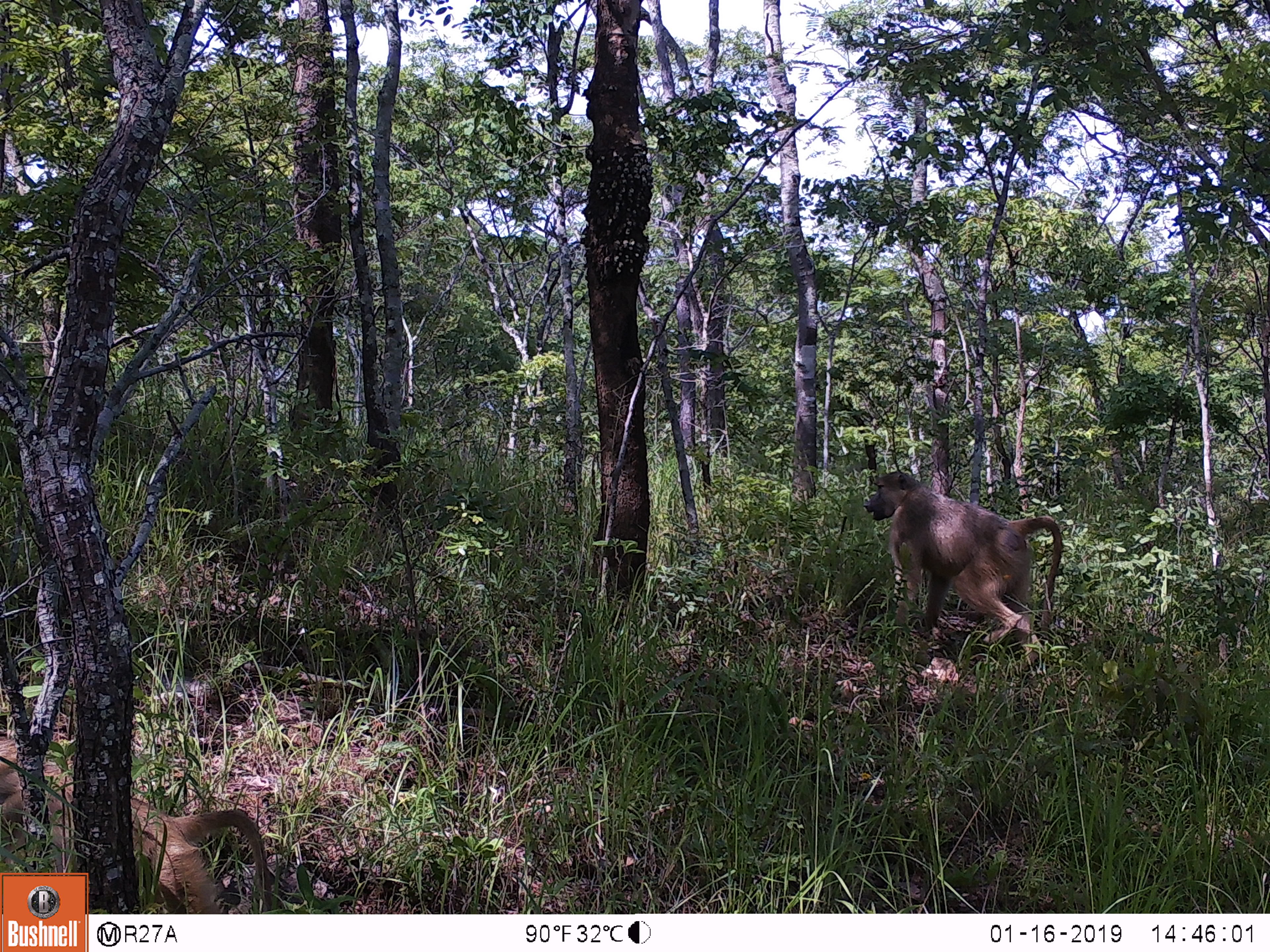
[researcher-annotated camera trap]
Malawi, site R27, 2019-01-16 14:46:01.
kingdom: Animalia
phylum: Chordata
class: Mammalia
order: Primates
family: Cercopithecidae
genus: Papio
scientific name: Papio cynocephalus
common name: yellow baboon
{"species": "yellow baboon (Papio cynocephalus)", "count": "2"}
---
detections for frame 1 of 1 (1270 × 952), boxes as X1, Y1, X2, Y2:
yellow baboon: 860, 460, 1066, 674; 0, 735, 273, 866